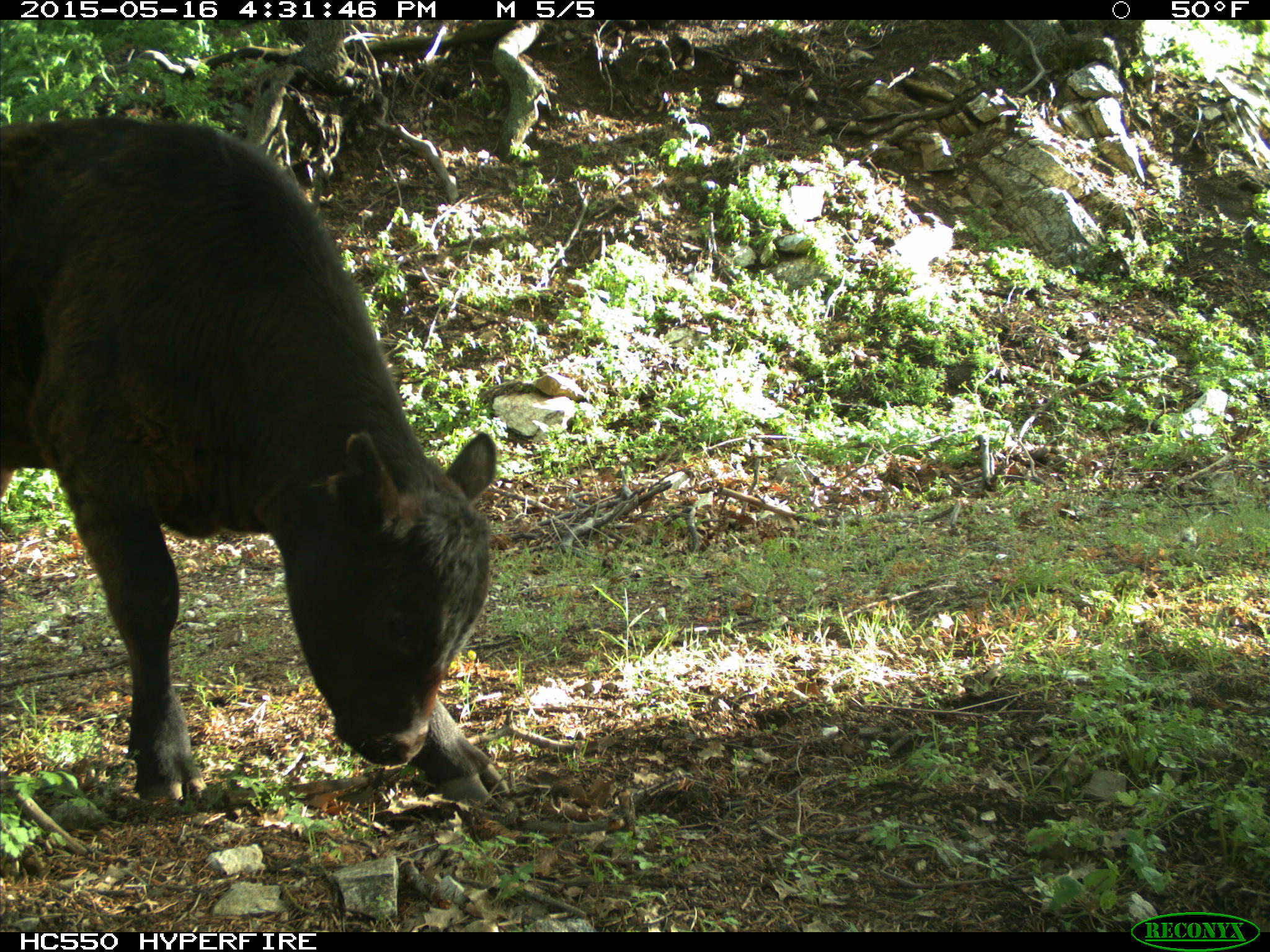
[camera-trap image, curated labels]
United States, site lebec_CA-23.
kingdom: Animalia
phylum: Chordata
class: Mammalia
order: Artiodactyla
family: Bovidae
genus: Bos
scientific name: Bos taurus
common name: domestic cow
Bos taurus (domestic cow).